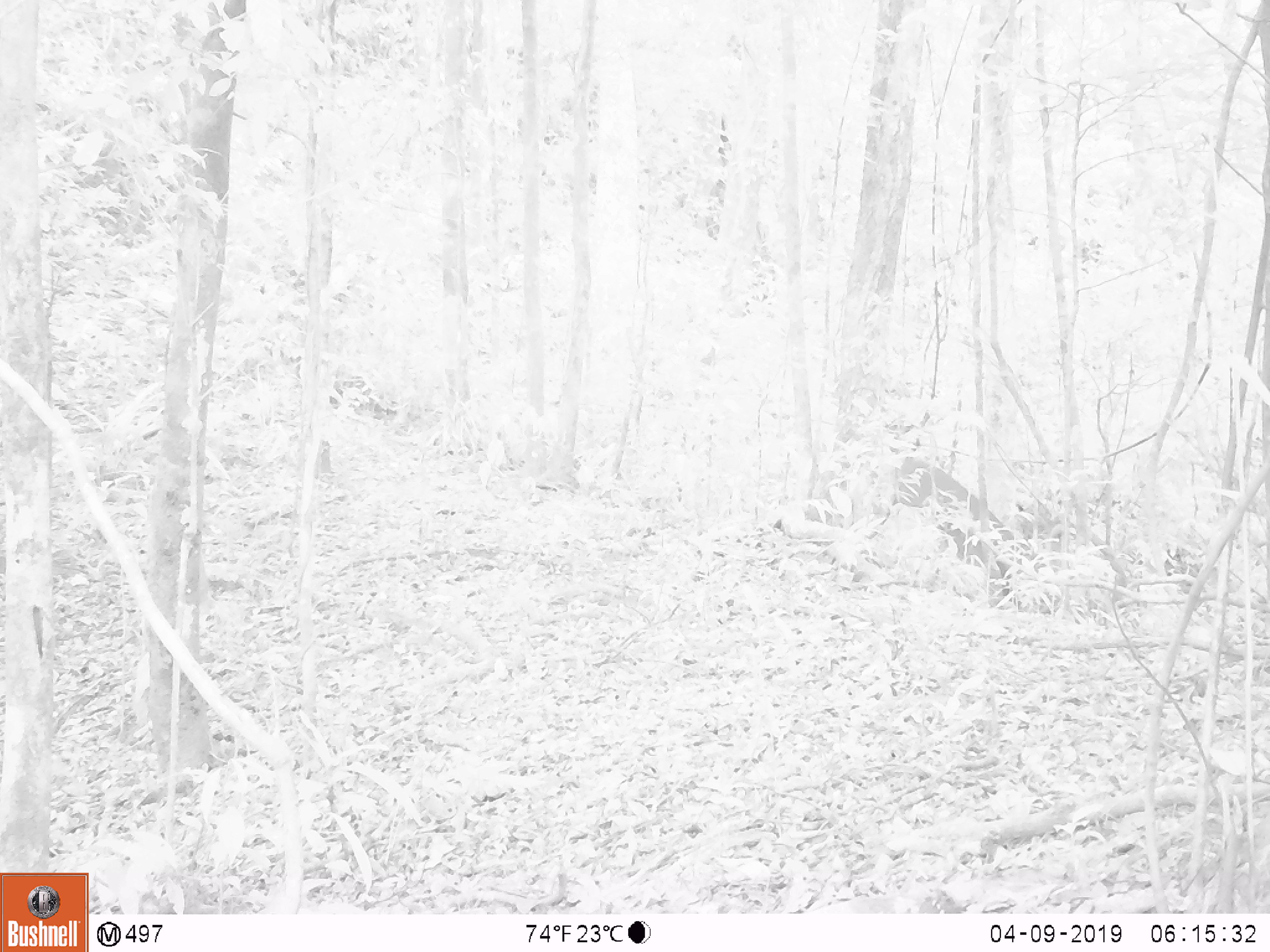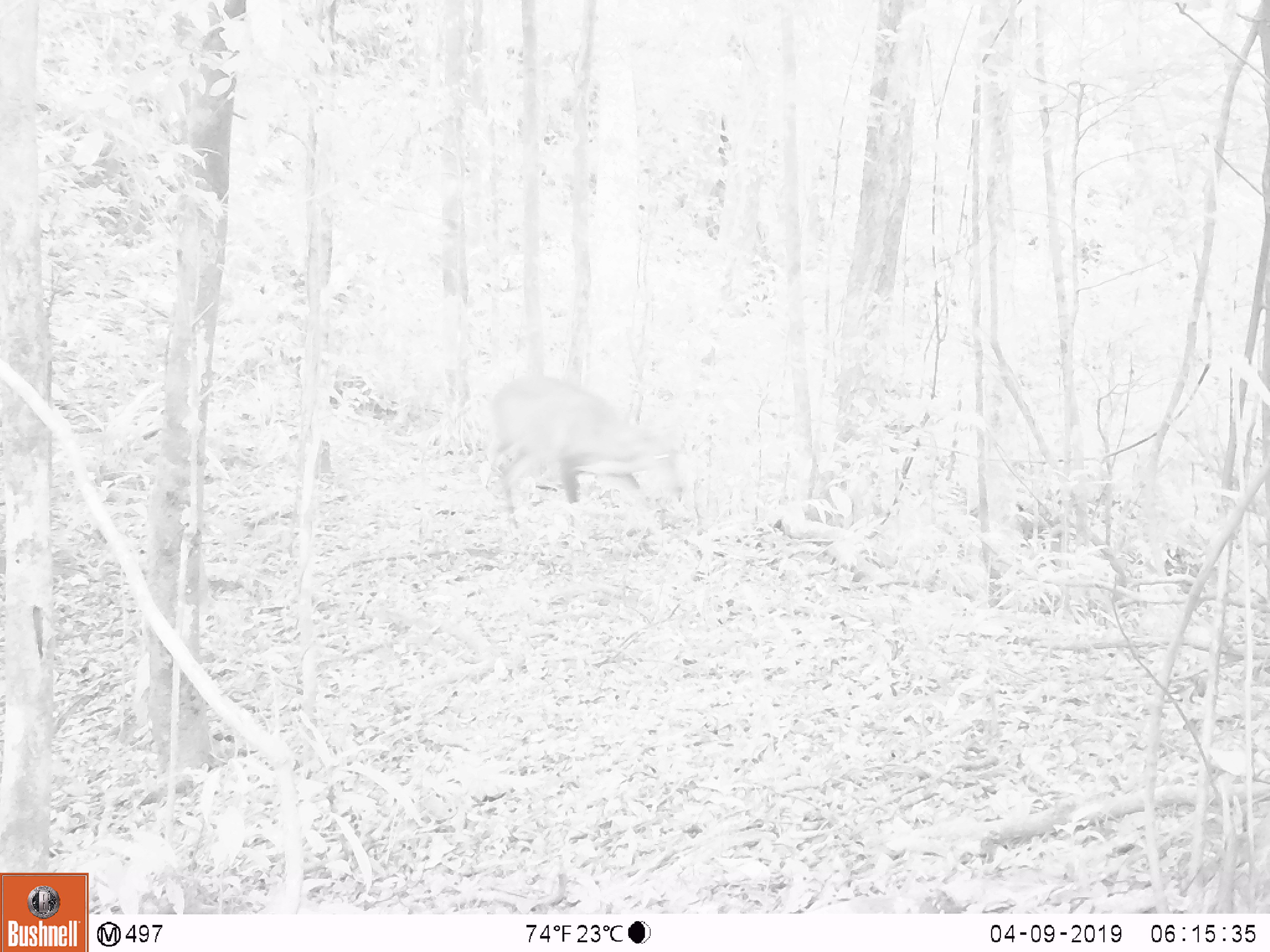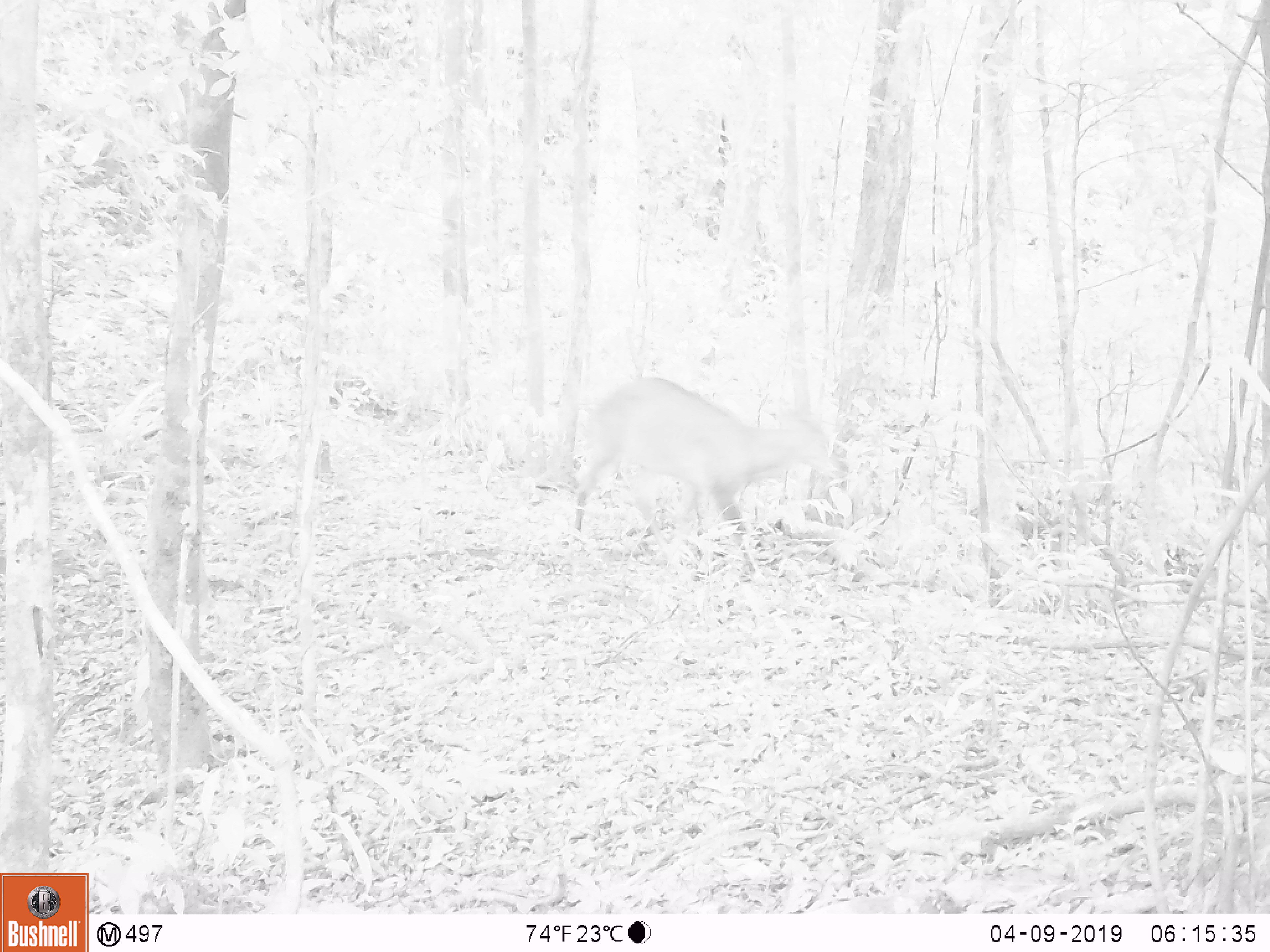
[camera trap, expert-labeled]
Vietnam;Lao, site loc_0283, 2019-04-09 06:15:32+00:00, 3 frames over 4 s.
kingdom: Animalia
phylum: Chordata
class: Mammalia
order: Artiodactyla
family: Cervidae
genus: Muntiacus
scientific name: Muntiacus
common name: muntjacs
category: unidentified muntjac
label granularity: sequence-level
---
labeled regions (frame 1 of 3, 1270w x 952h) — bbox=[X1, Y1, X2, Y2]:
unidentified muntjac: bbox=[897, 457, 1014, 595]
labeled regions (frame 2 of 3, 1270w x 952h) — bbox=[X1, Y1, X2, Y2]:
unidentified muntjac: bbox=[486, 375, 685, 528]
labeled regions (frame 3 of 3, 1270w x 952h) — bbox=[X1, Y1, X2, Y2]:
unidentified muntjac: bbox=[574, 377, 846, 581]